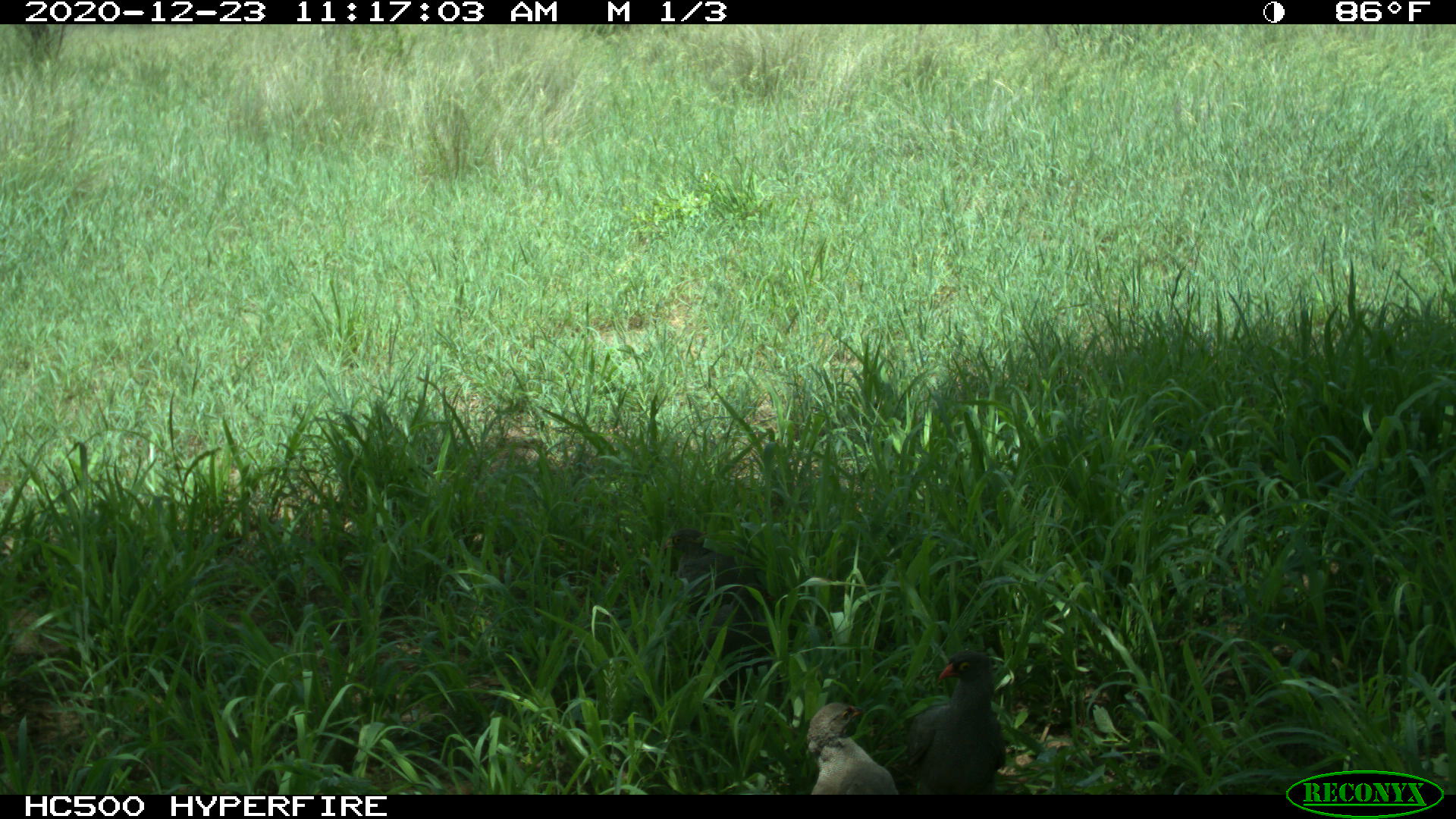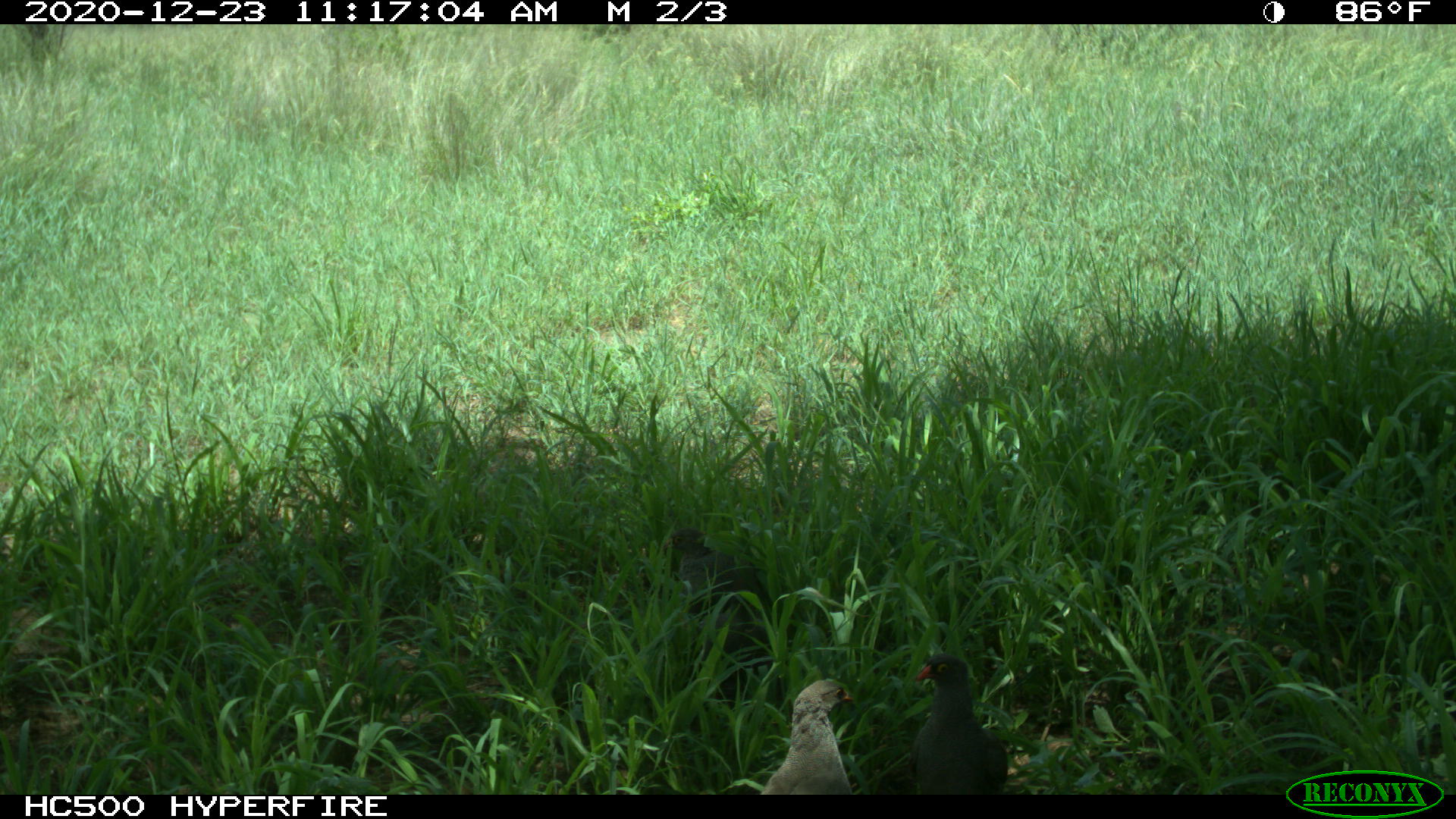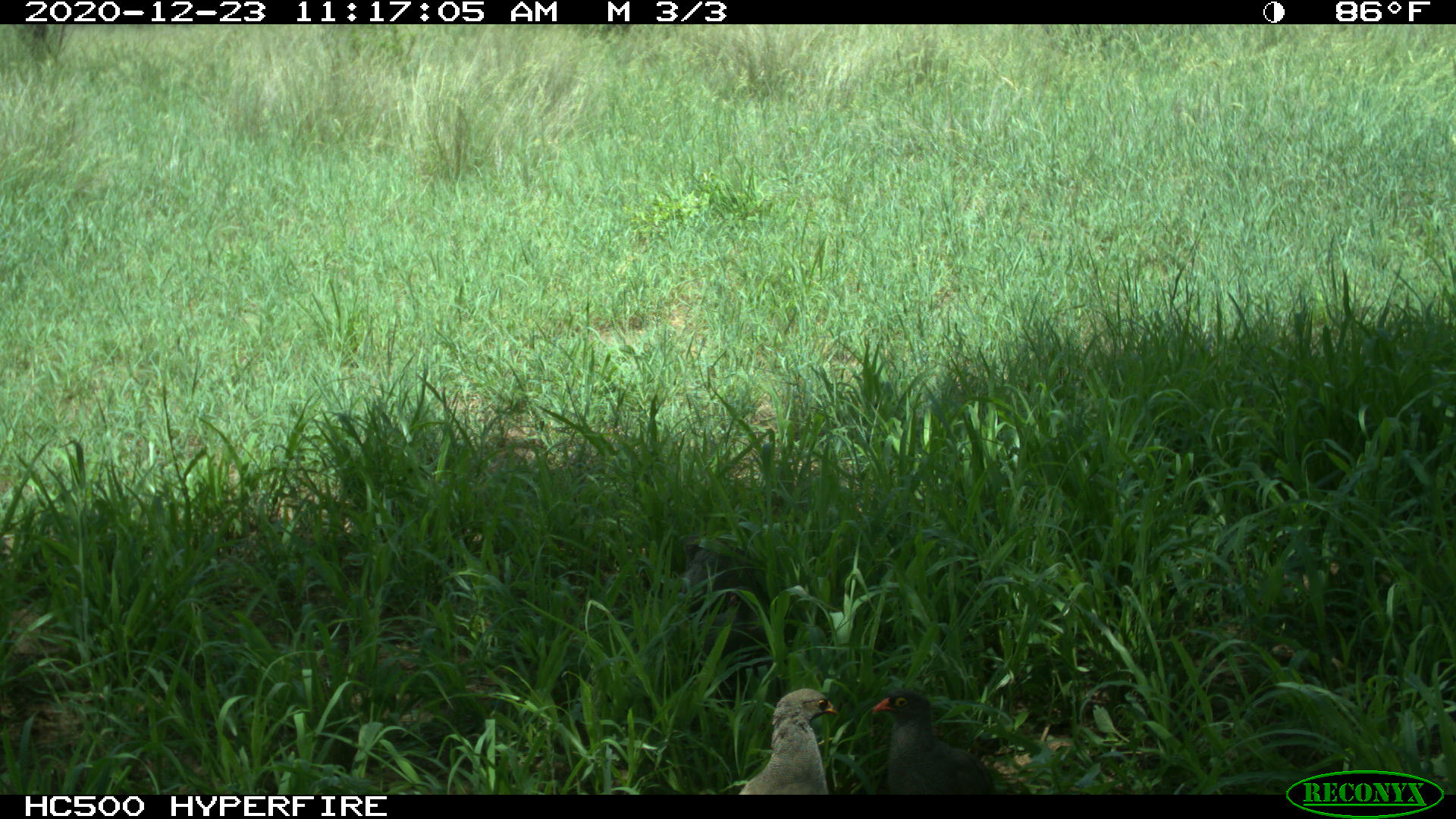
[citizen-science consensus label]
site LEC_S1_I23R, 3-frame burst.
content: unidentified animal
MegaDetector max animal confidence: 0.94